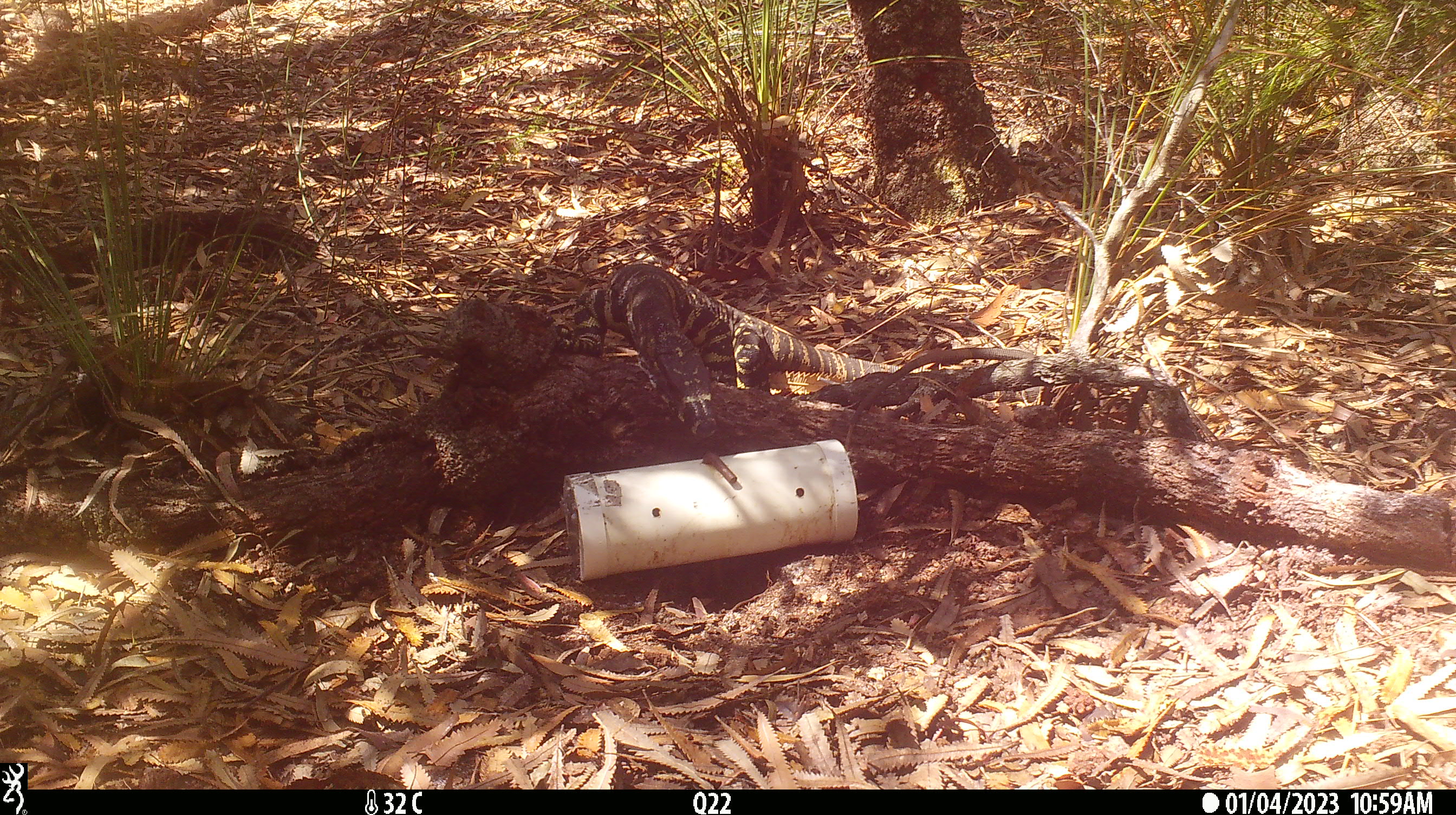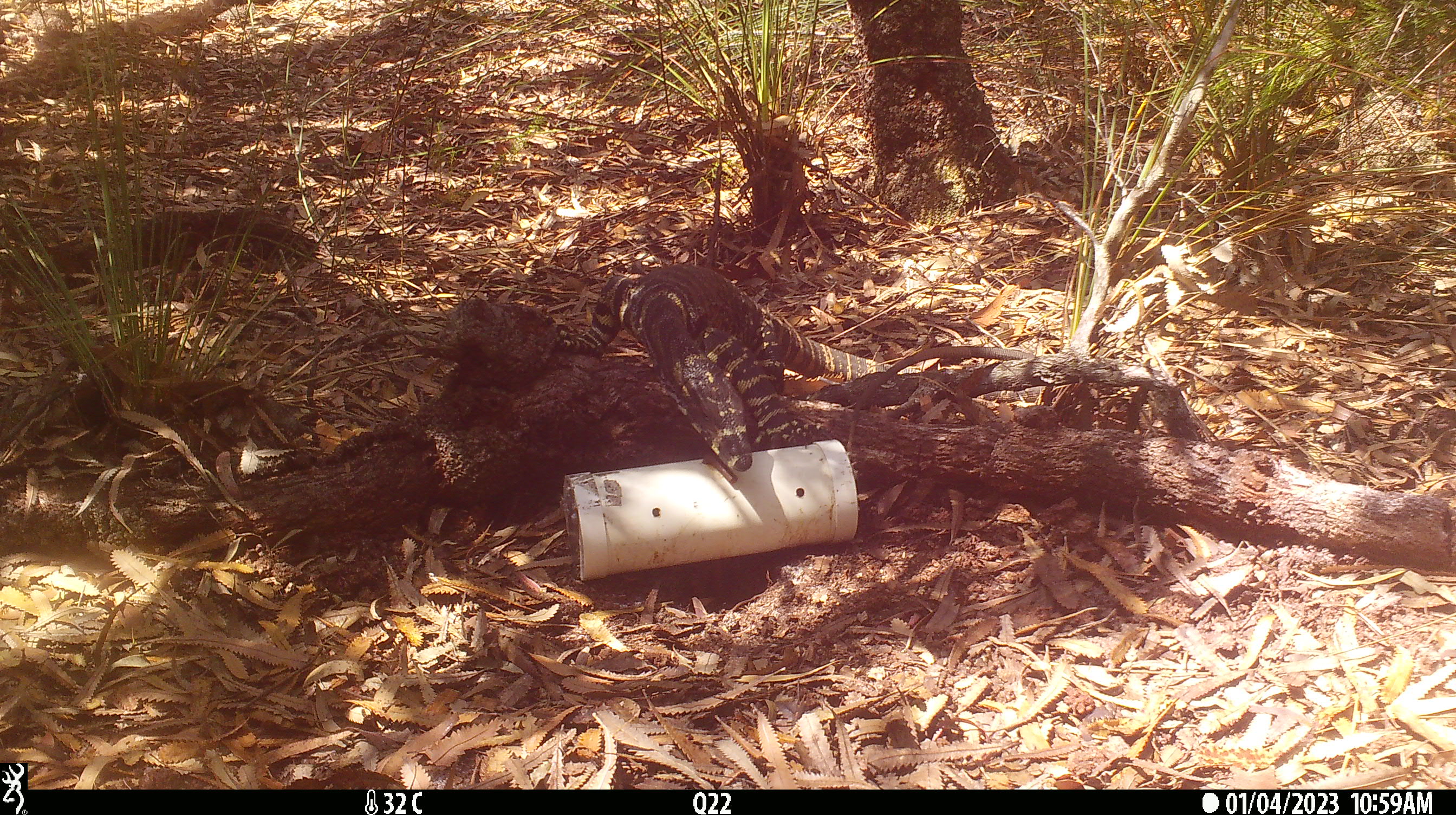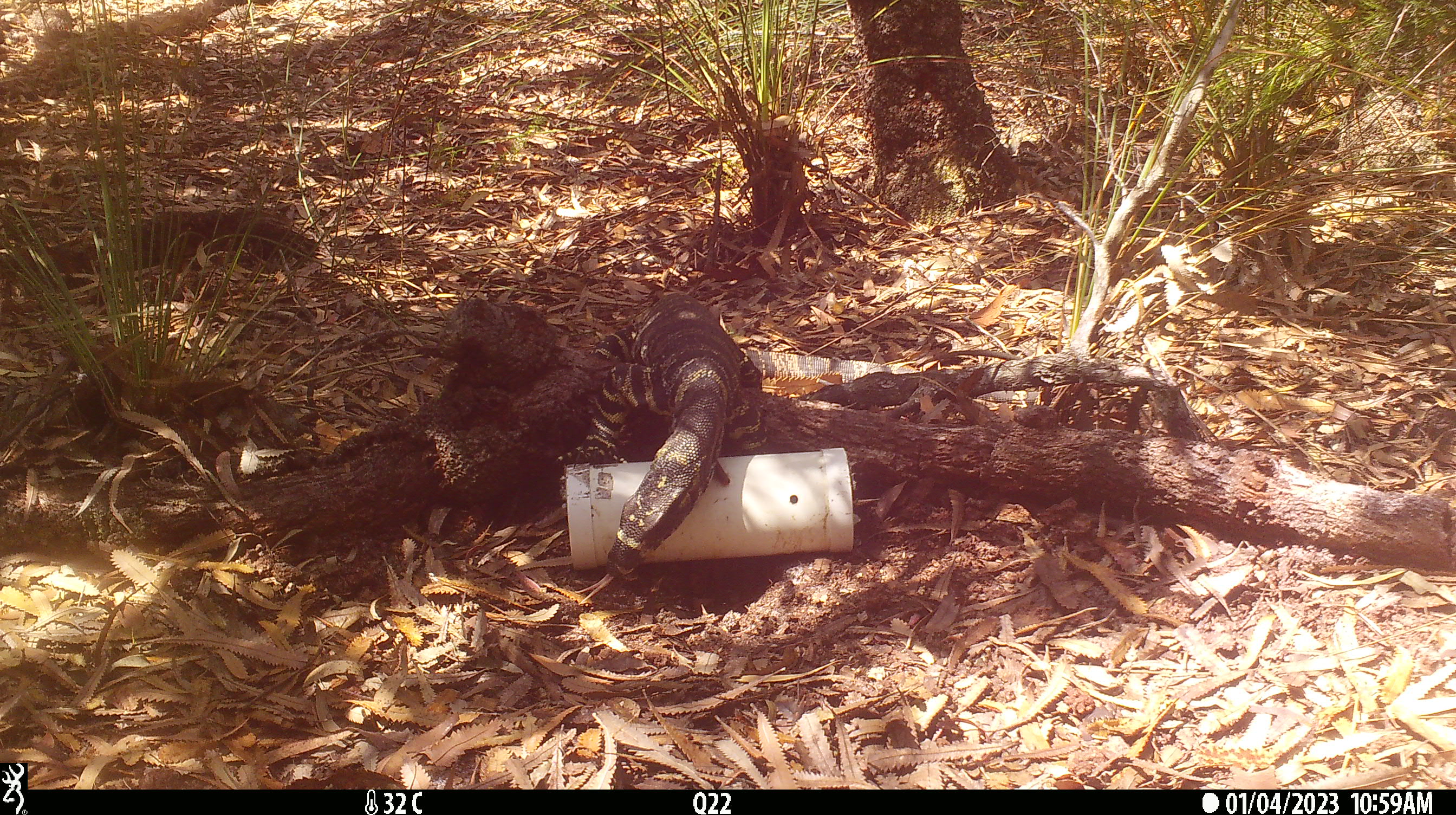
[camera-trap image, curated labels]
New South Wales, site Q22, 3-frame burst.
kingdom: Animalia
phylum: Chordata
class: Reptilia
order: Squamata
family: Varanidae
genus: Varanus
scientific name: Varanus varius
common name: lace monitor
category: goanna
Goanna (lace monitor) (Varanus varius).